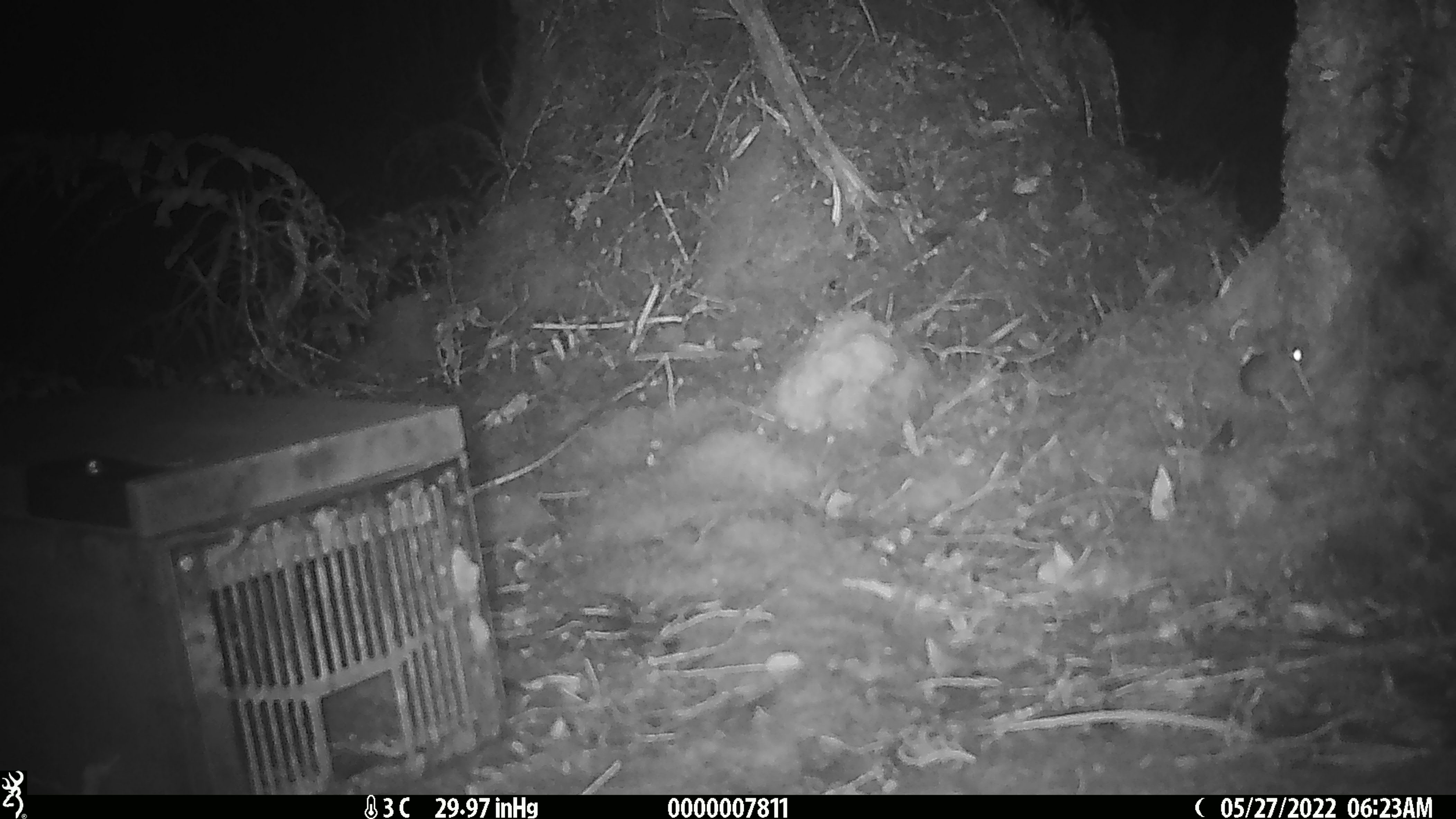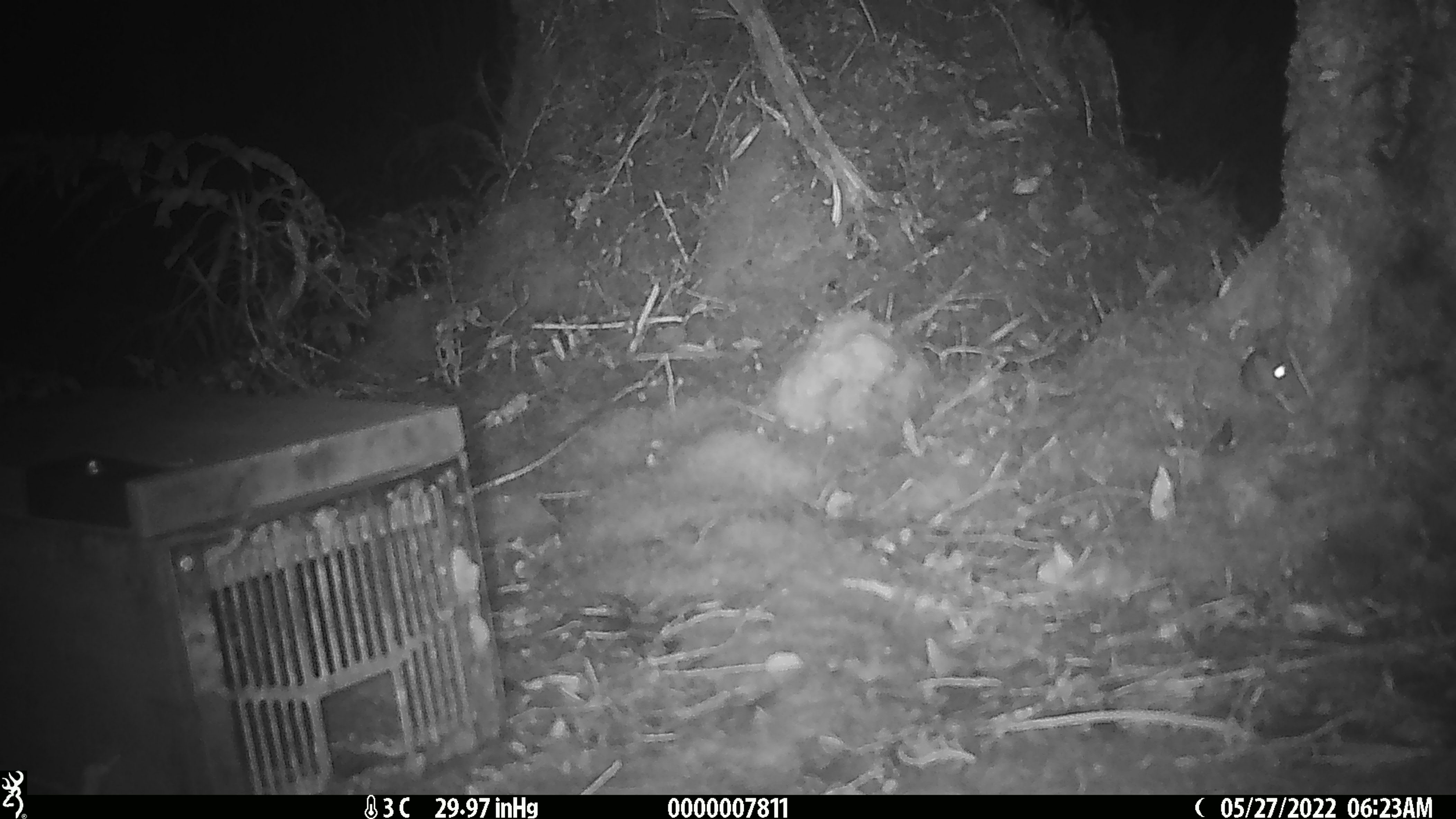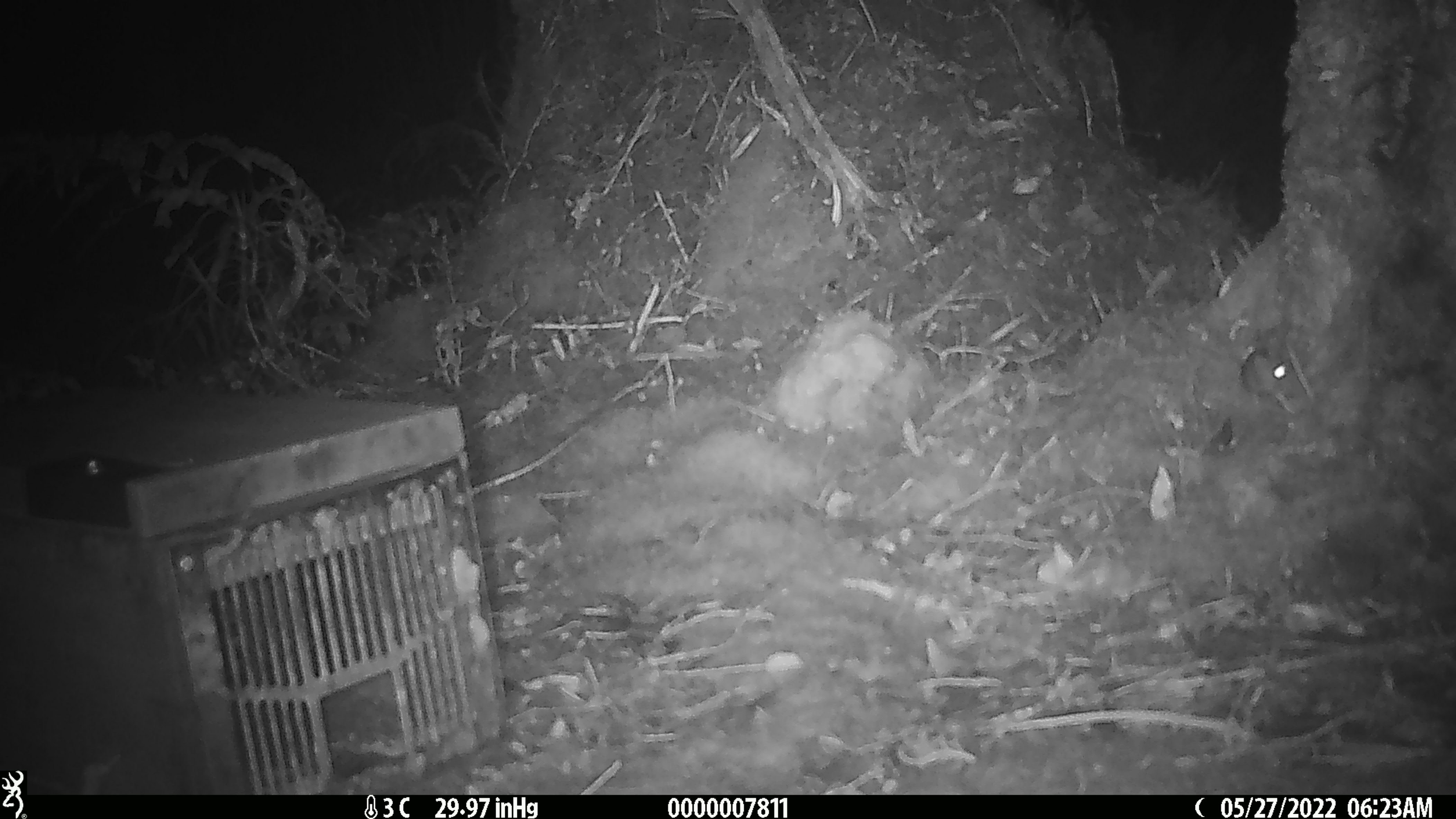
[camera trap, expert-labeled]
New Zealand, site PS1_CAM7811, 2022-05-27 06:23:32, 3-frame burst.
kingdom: Animalia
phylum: Chordata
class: Mammalia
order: Rodentia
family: Muridae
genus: Mus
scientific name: Mus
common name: mouse